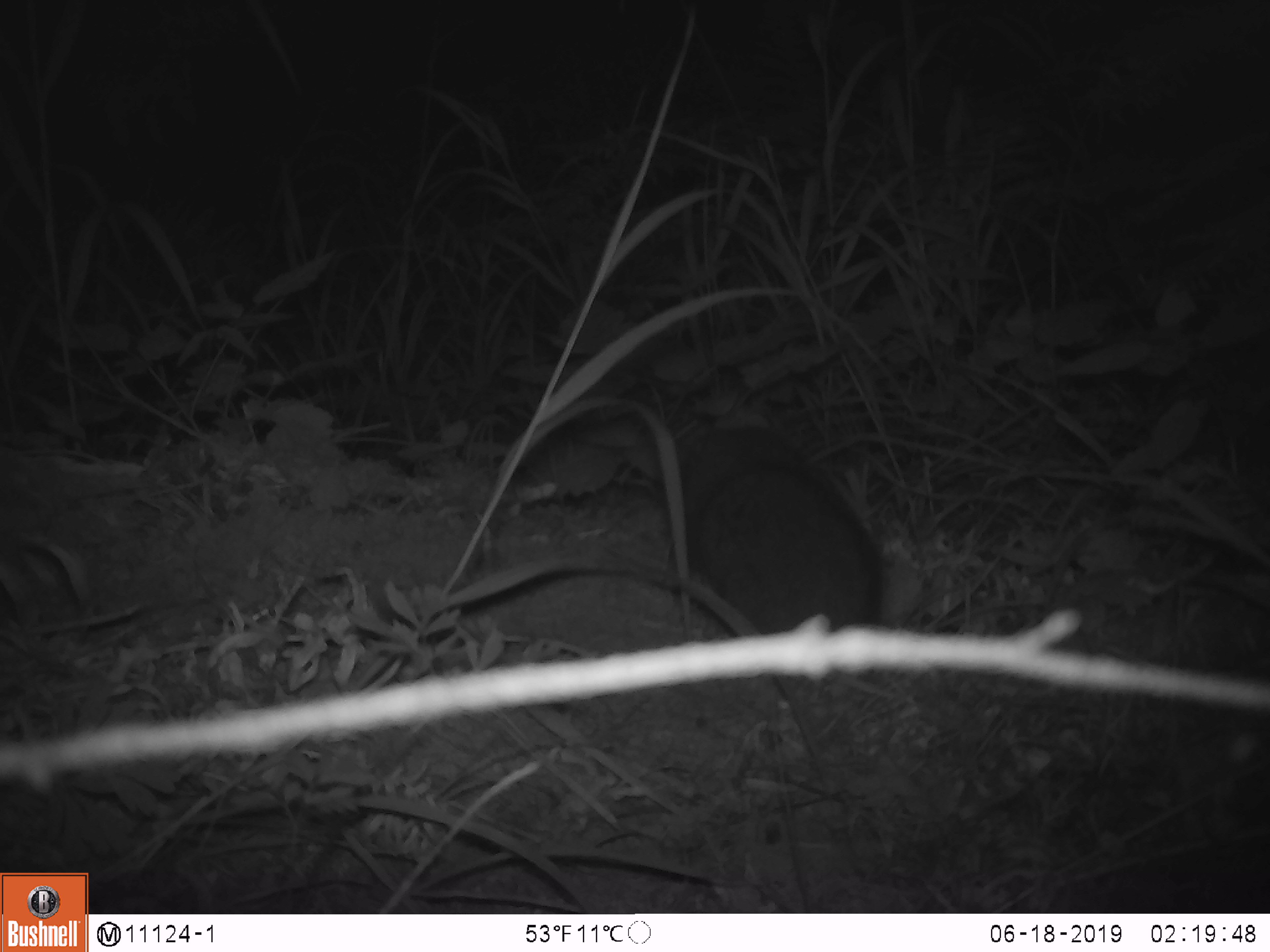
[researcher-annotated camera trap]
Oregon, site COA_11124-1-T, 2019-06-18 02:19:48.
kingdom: Animalia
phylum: Chordata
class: Mammalia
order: Rodentia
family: Aplodontiidae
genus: Aplodontia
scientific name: Aplodontia rufa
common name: mountain beaver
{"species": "mountain beaver (Aplodontia rufa)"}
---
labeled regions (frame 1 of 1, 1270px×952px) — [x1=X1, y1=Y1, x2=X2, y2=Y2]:
mountain beaver: [x1=671, y1=423, x2=893, y2=636]